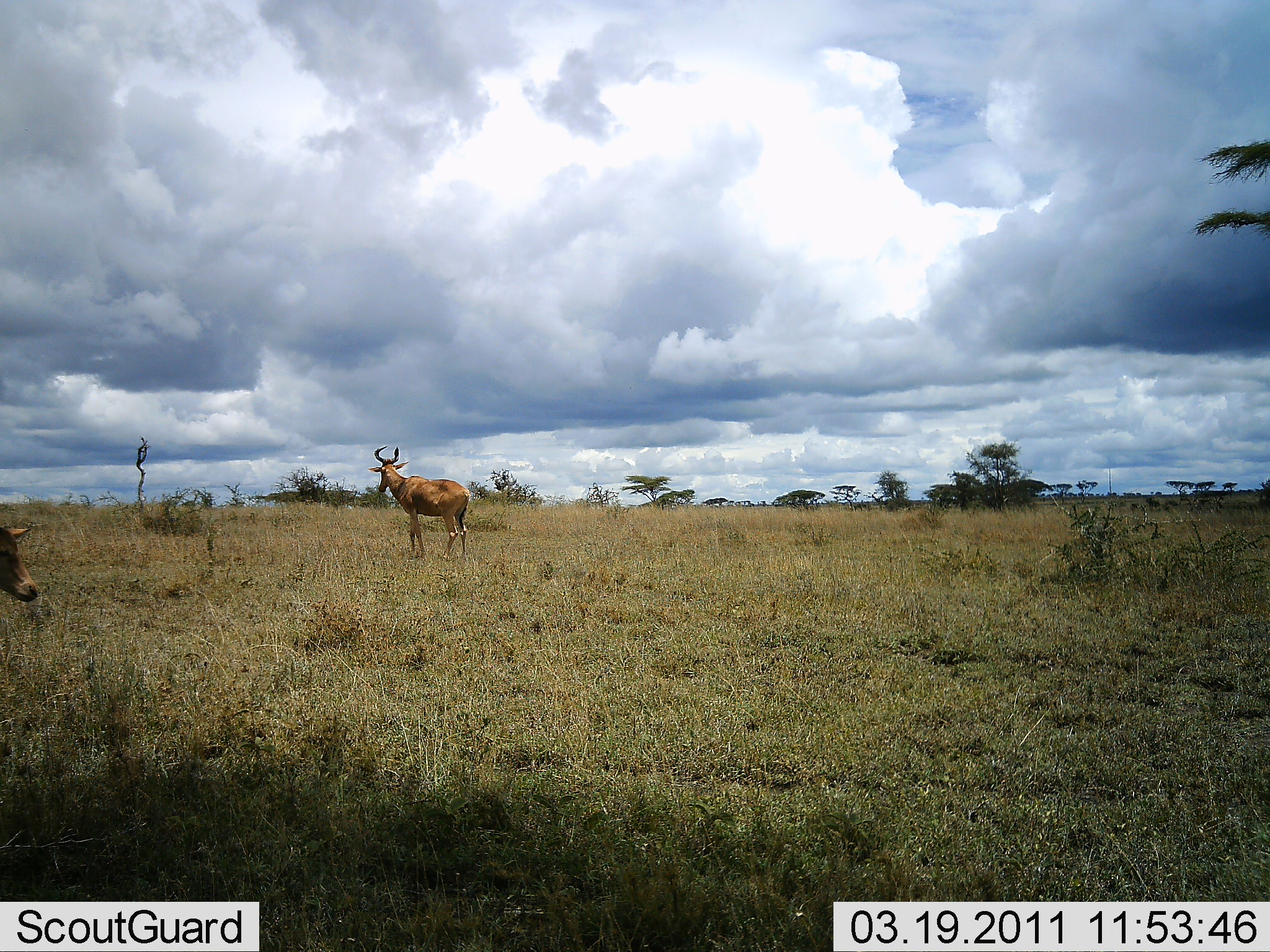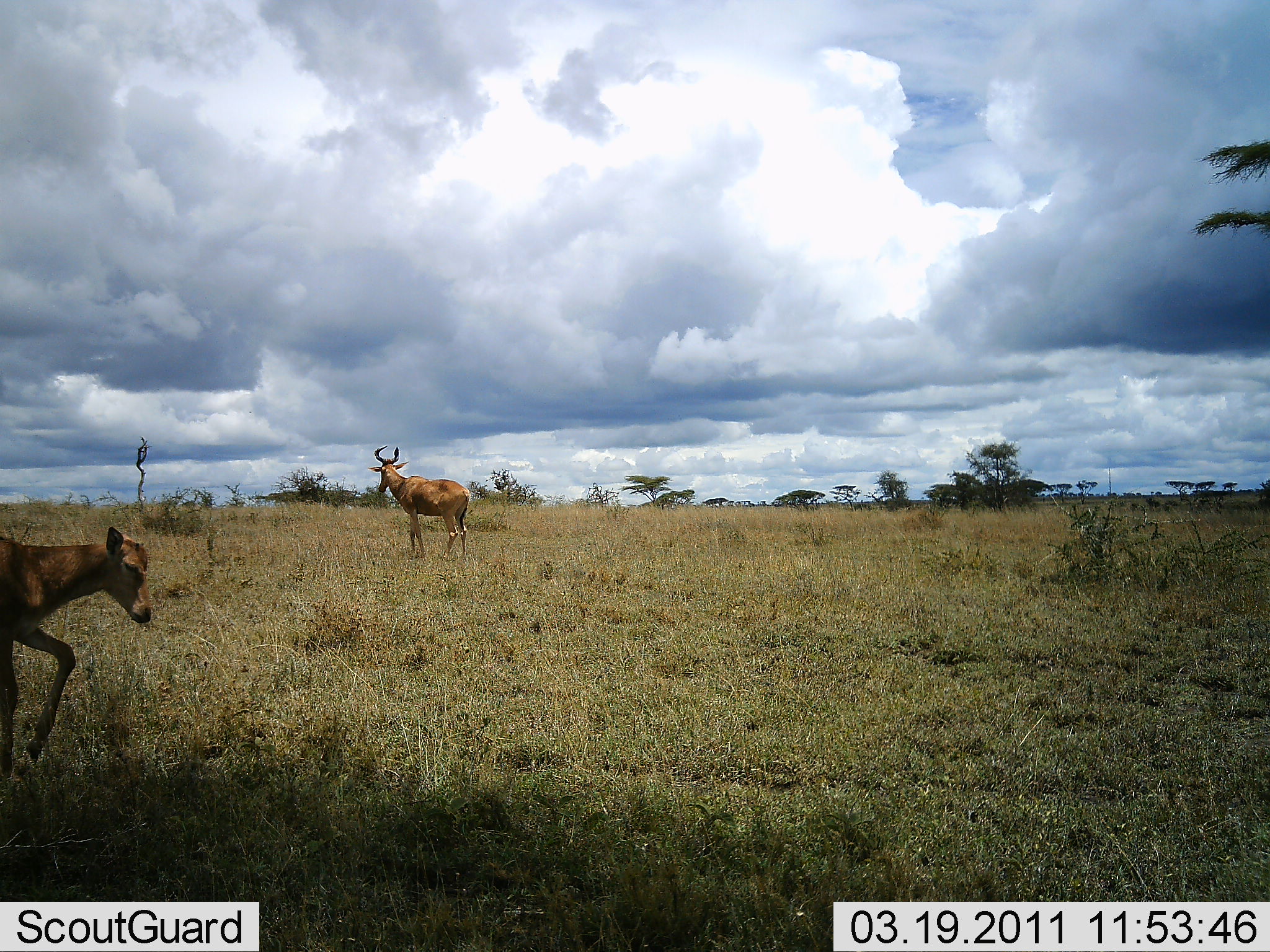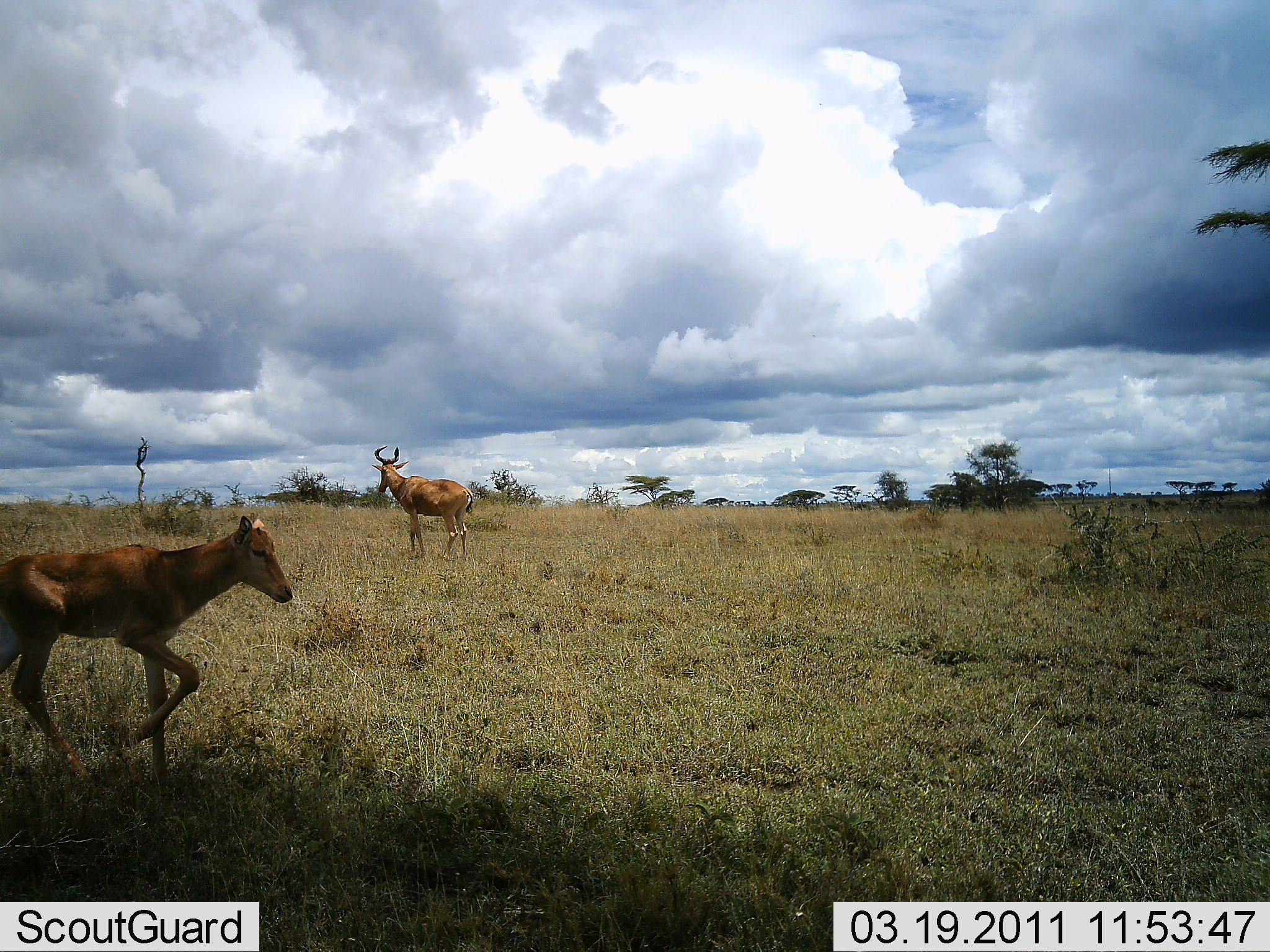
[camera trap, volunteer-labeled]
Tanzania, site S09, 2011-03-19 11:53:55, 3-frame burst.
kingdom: Animalia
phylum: Chordata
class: Mammalia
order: Artiodactyla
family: Bovidae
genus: Alcelaphus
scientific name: Alcelaphus buselaphus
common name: hartebeest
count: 2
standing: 91%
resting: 0%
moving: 73%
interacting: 0%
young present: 73%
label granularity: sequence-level